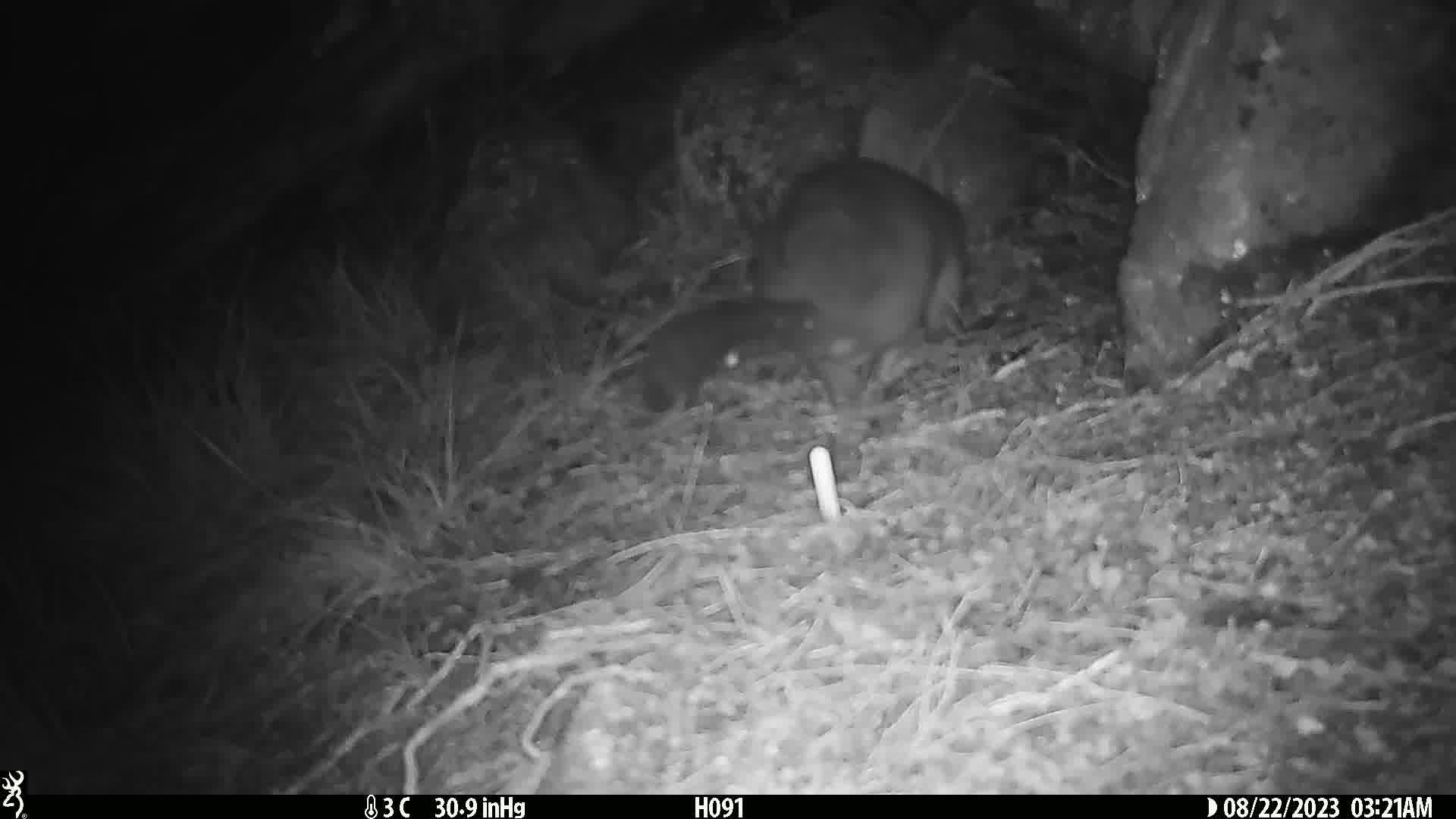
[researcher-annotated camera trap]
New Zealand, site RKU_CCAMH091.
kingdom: Animalia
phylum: Chordata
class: Mammalia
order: Diprotodontia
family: Phalangeridae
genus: Trichosurus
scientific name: Trichosurus vulpecula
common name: common brushtail possum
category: possum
Possum (common brushtail possum) (Trichosurus vulpecula).